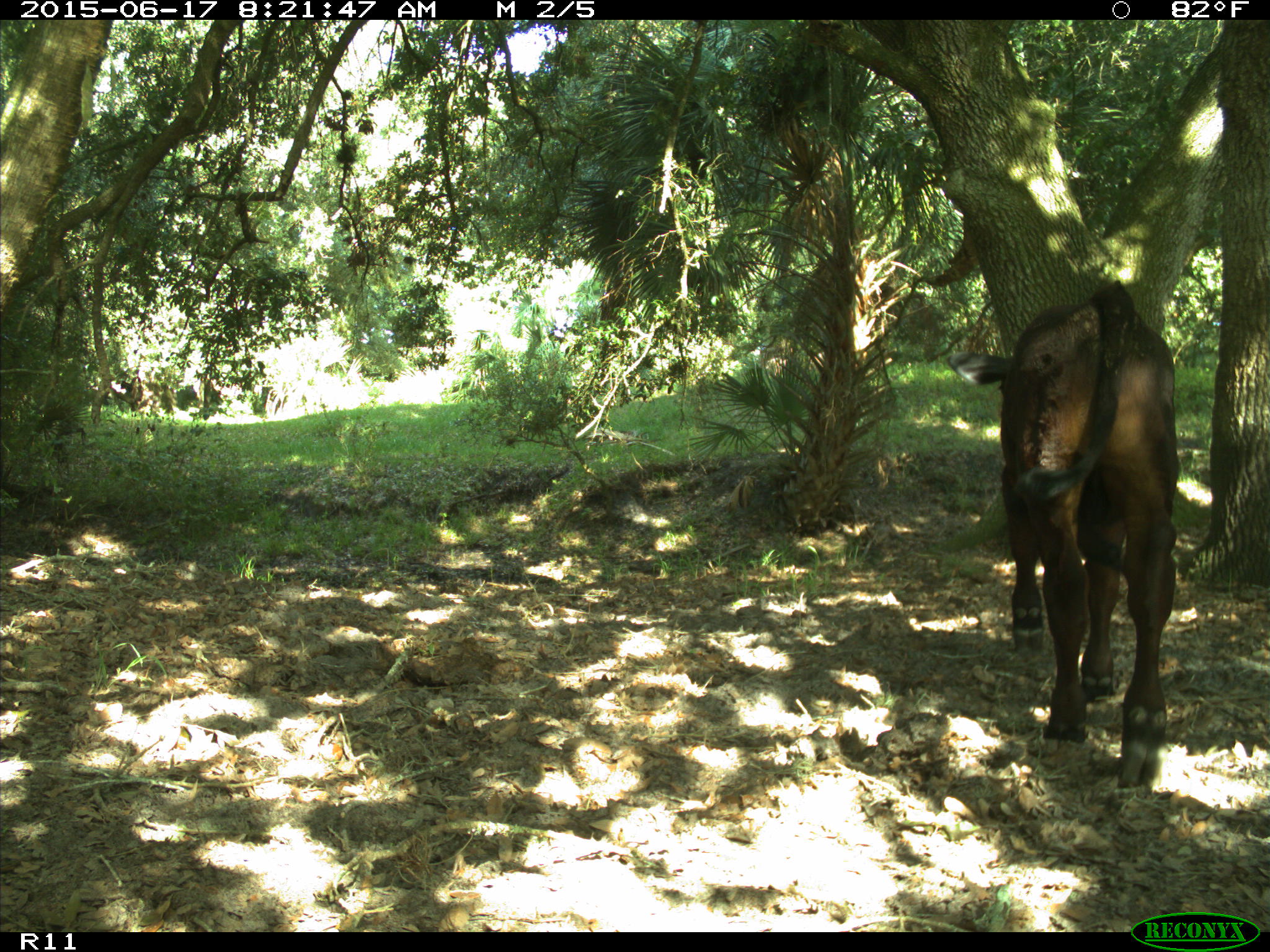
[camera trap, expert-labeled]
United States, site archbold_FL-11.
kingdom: Animalia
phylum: Chordata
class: Mammalia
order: Artiodactyla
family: Bovidae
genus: Bos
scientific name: Bos taurus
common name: domestic cow